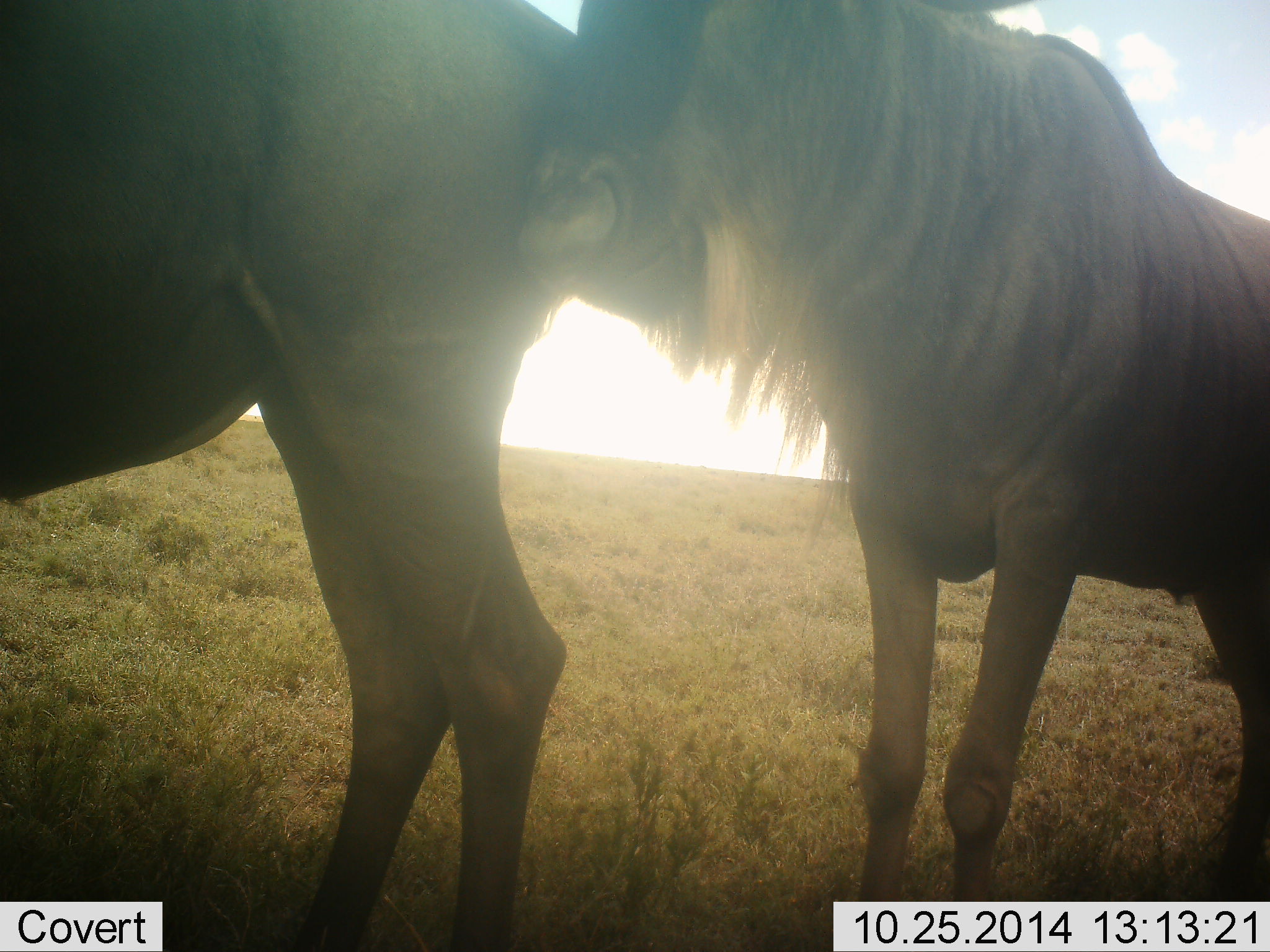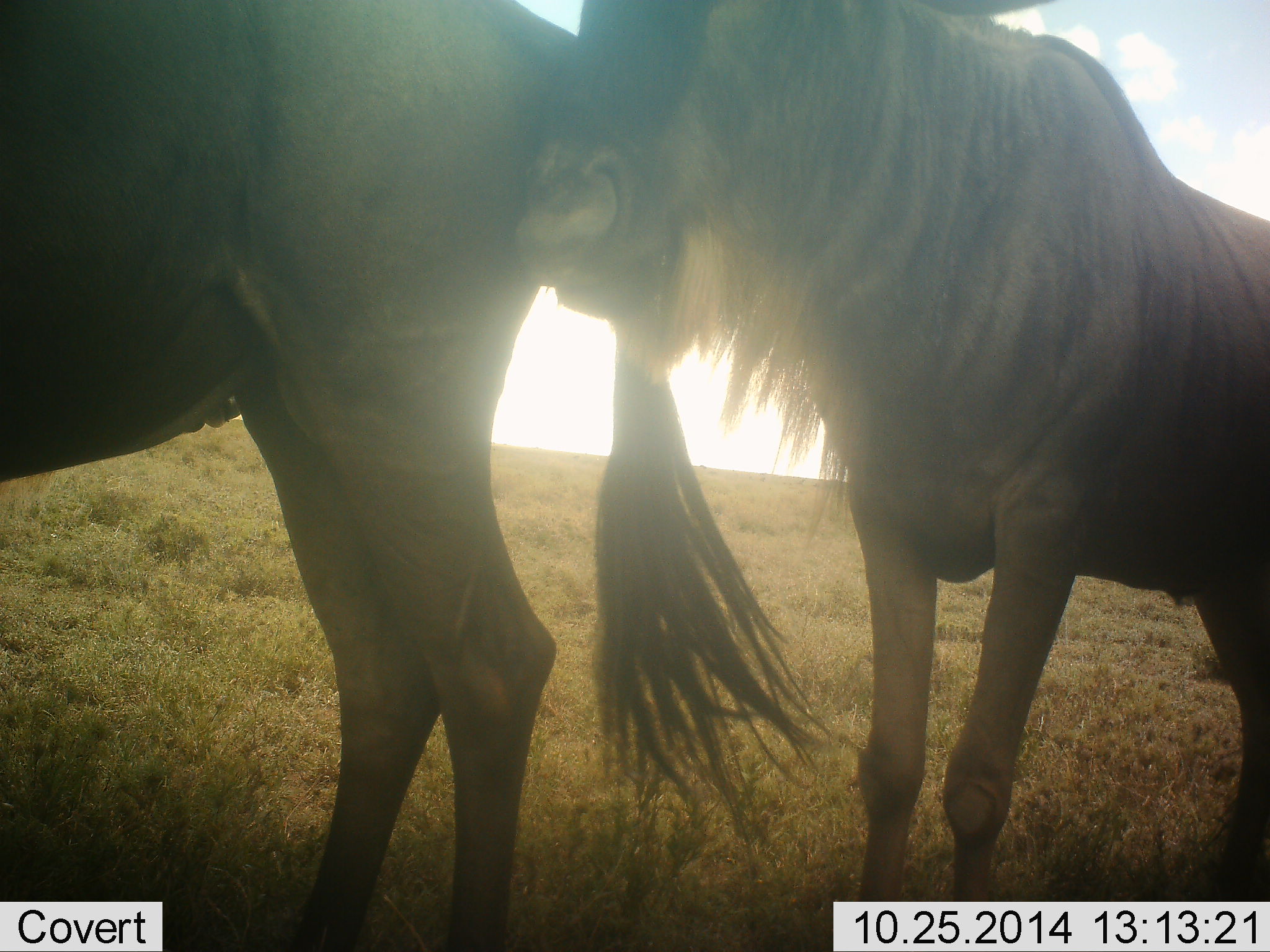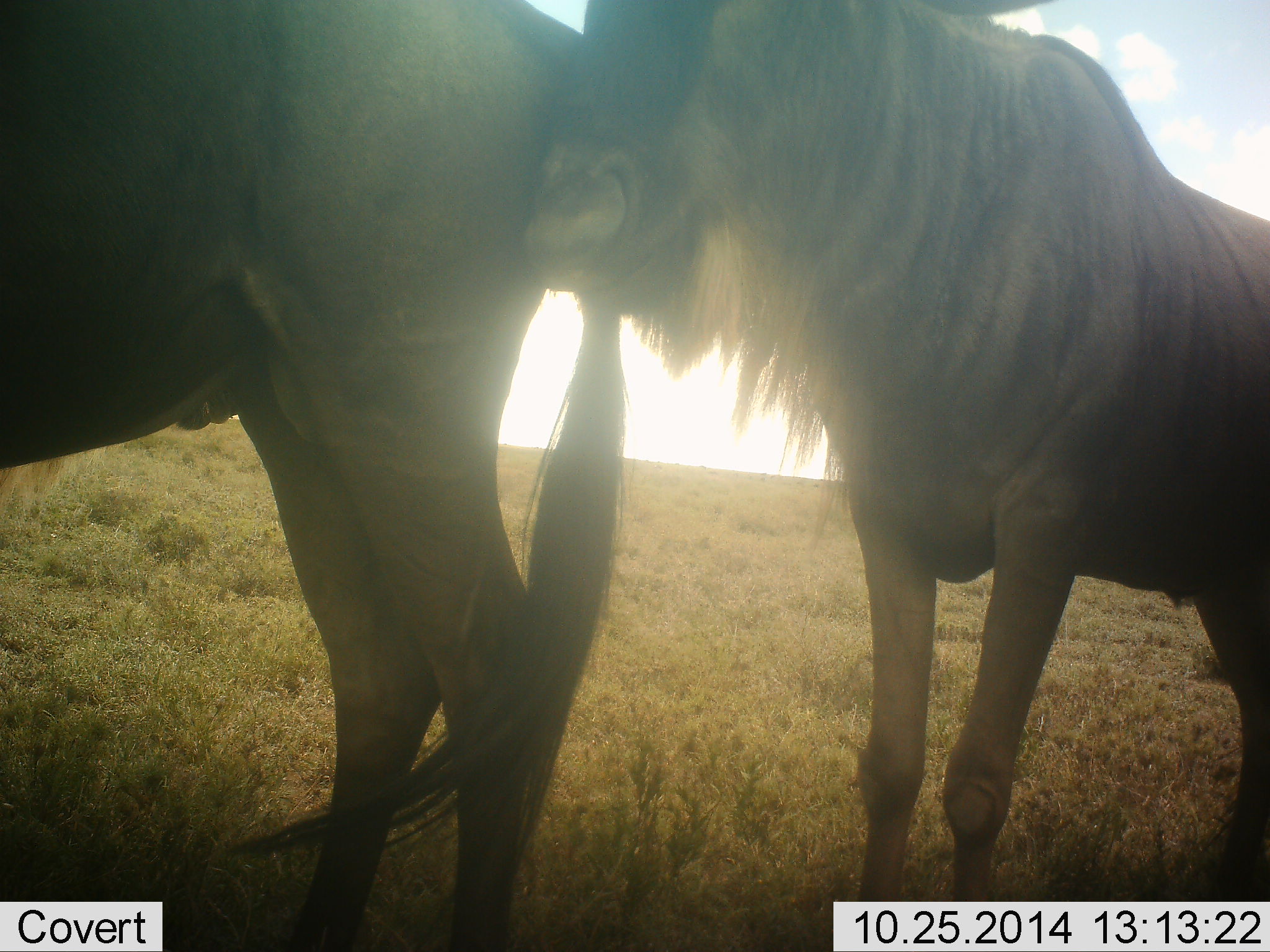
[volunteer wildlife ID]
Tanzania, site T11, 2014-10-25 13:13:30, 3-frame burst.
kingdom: Animalia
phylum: Chordata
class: Mammalia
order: Artiodactyla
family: Bovidae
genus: Connochaetes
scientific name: Connochaetes taurinus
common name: blue wildebeest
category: wildebeest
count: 2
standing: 90%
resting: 0%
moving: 0%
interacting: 30%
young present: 0%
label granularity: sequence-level